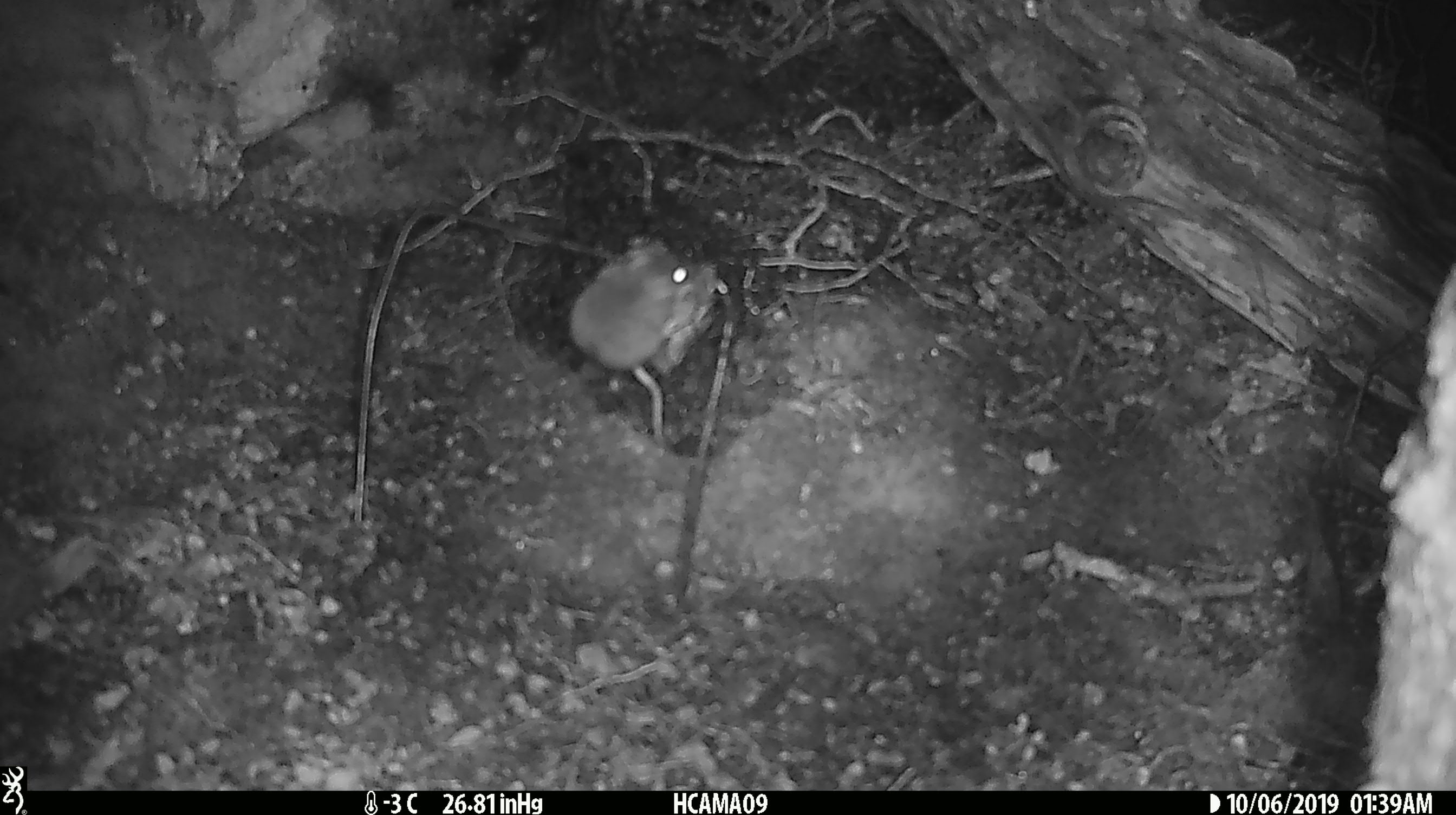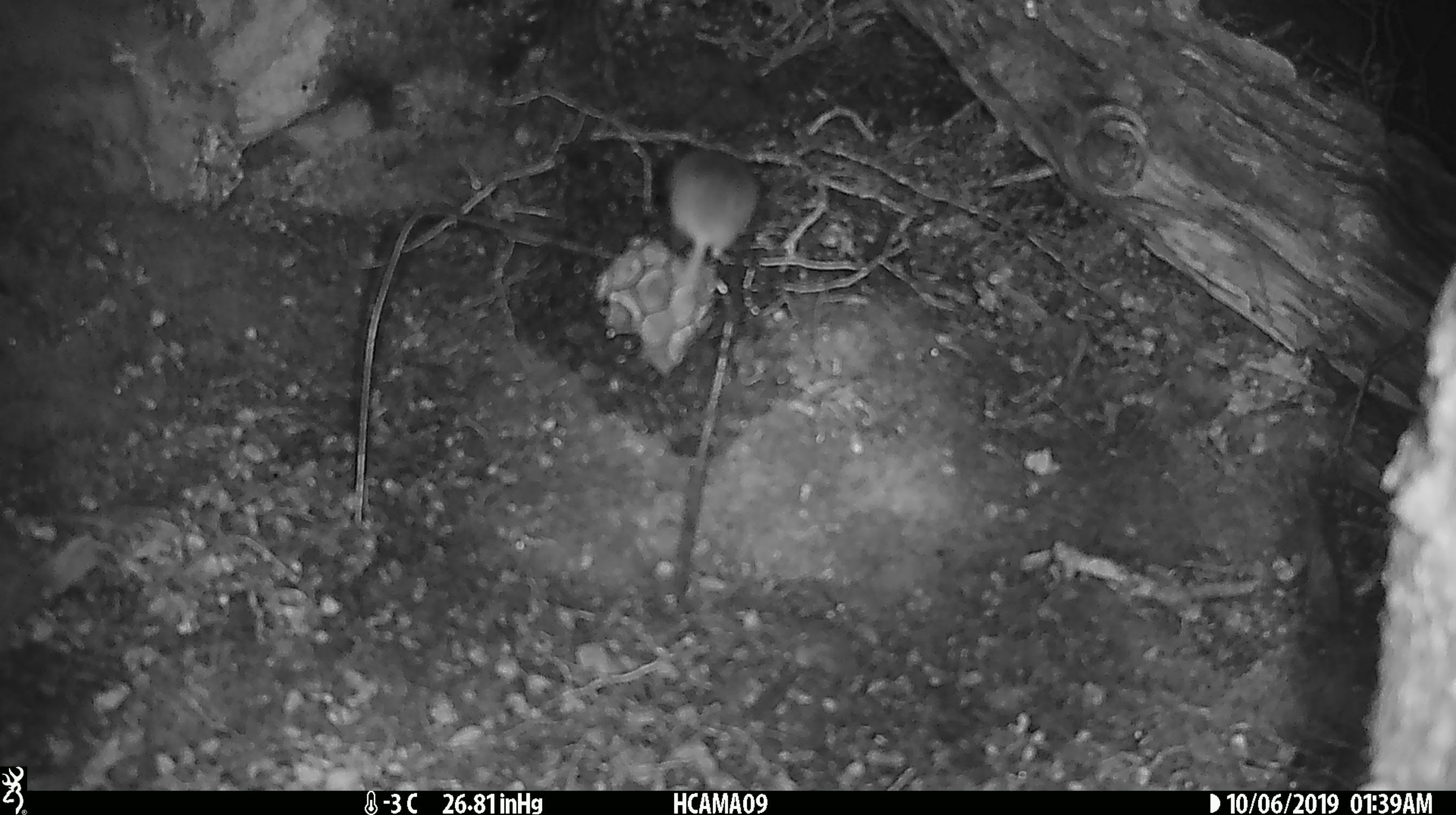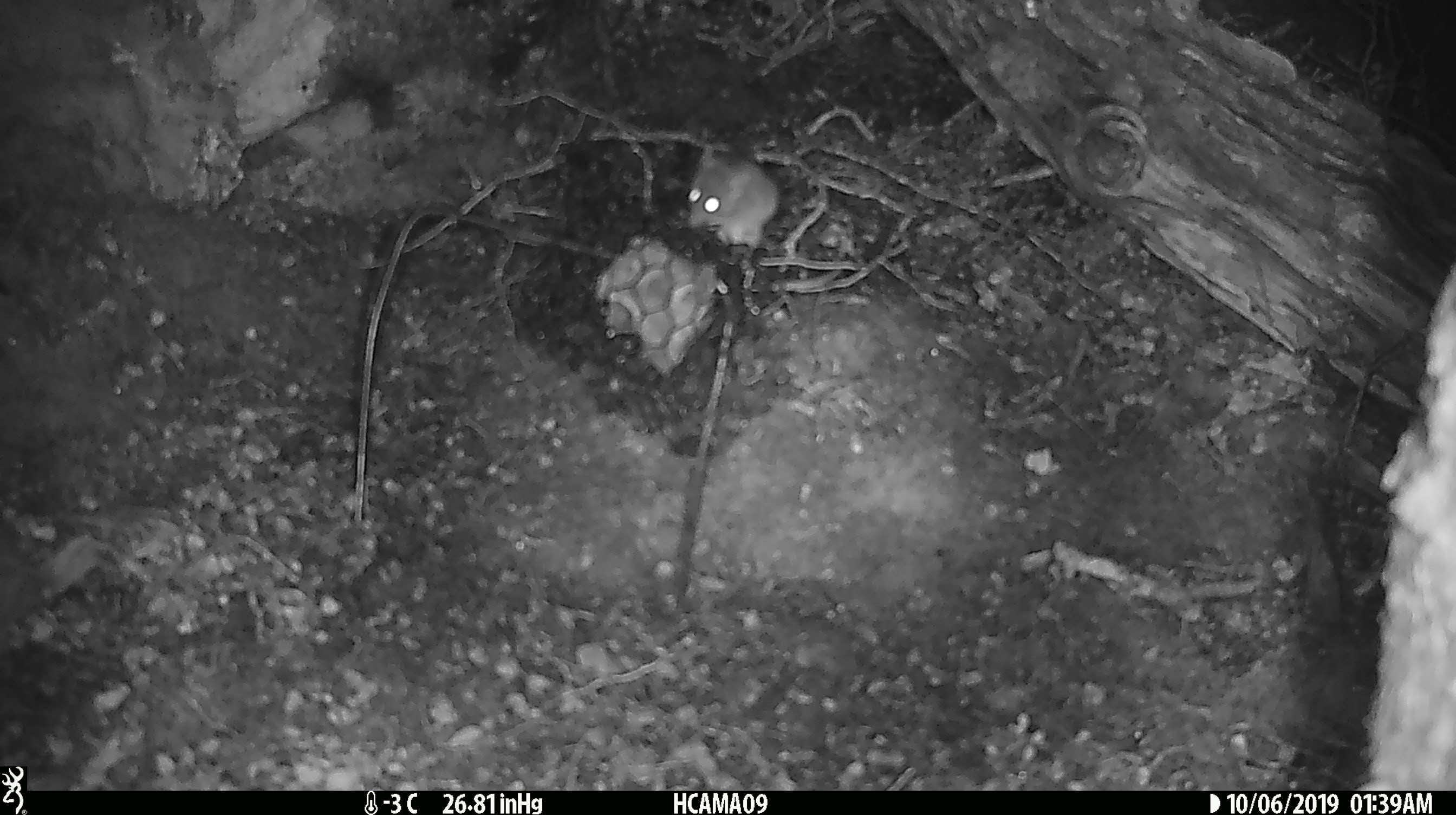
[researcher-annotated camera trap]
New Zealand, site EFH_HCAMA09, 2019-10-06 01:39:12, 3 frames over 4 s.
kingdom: Animalia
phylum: Chordata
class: Mammalia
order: Rodentia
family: Muridae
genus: Mus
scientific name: Mus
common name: mouse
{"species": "mouse (Mus)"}